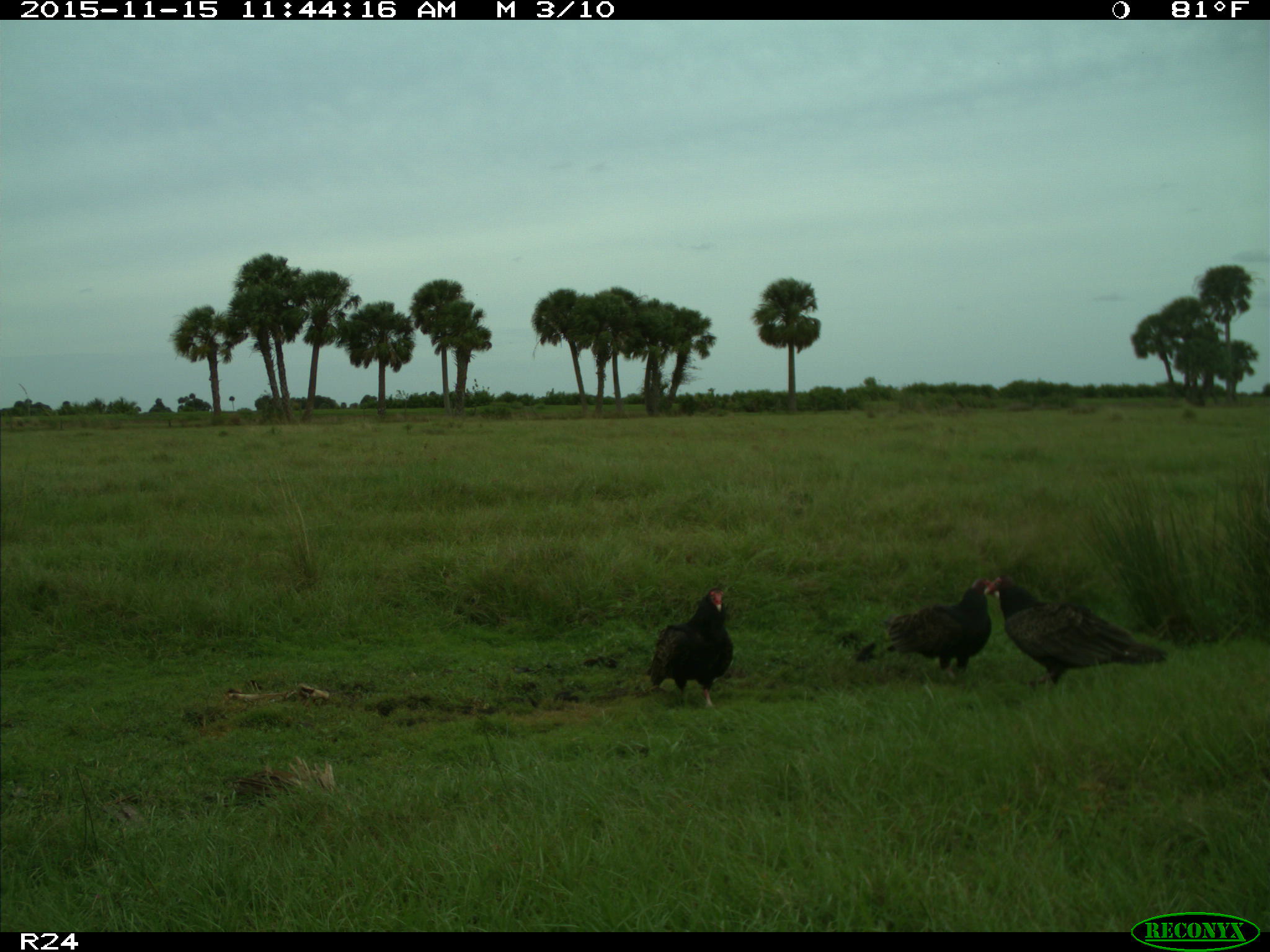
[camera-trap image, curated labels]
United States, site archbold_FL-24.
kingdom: Animalia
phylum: Chordata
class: Aves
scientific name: Aves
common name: birds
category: unidentified bird